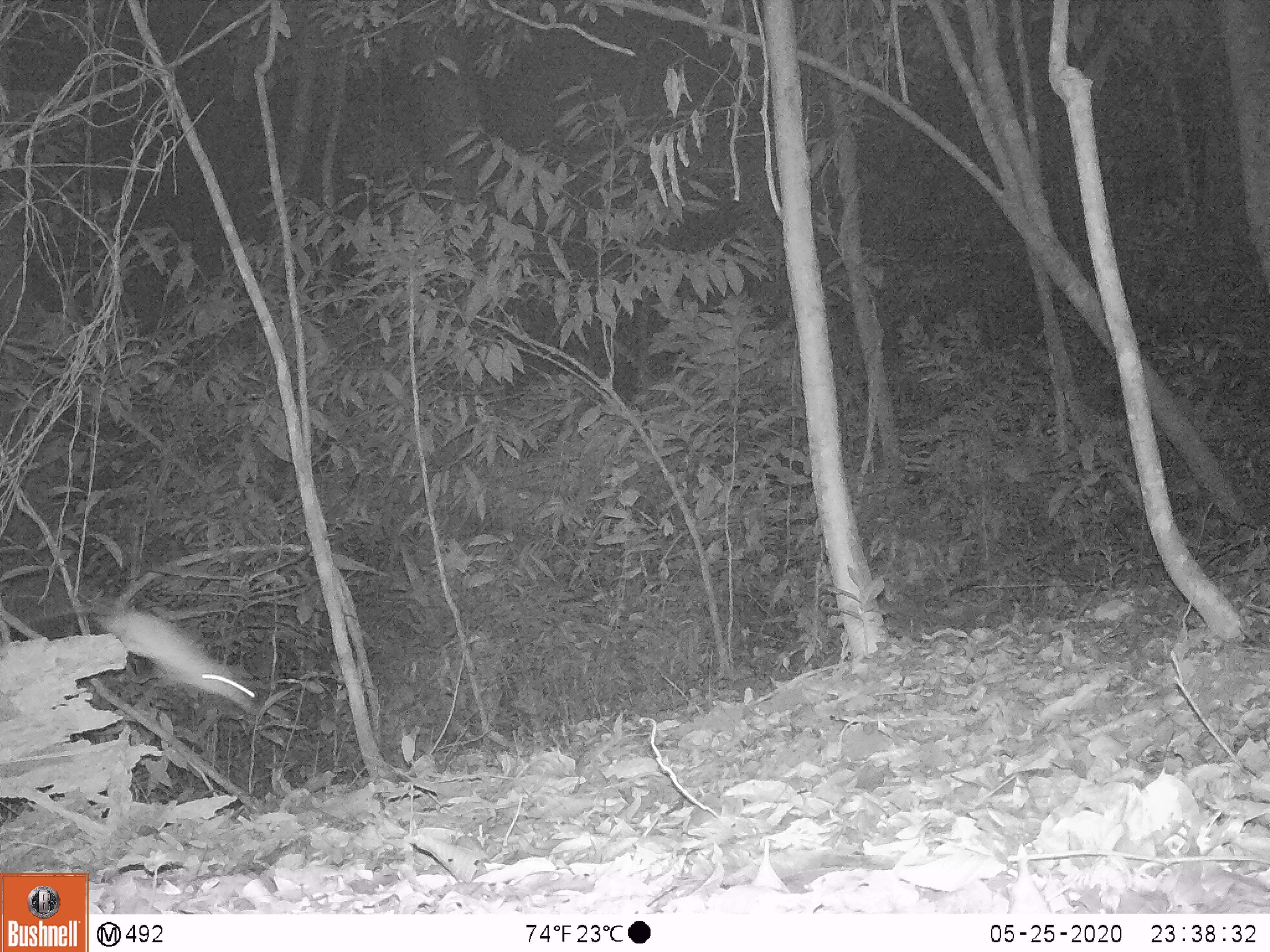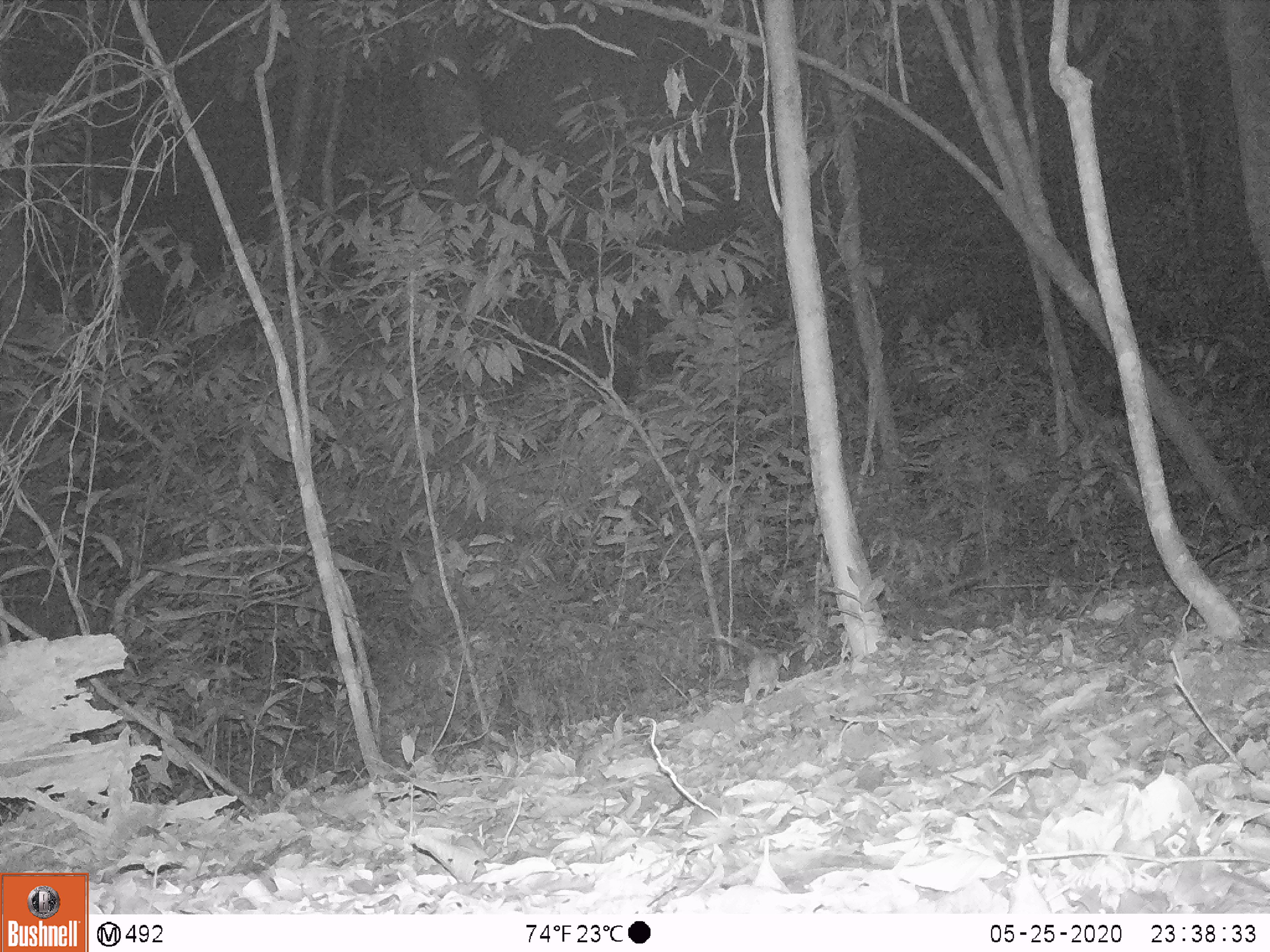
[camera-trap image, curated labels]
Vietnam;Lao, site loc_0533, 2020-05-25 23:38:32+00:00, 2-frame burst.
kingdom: Animalia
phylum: Chordata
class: Mammalia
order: Rodentia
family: Muridae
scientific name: Muridae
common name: old-world mice and rats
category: unidentified murid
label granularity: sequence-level